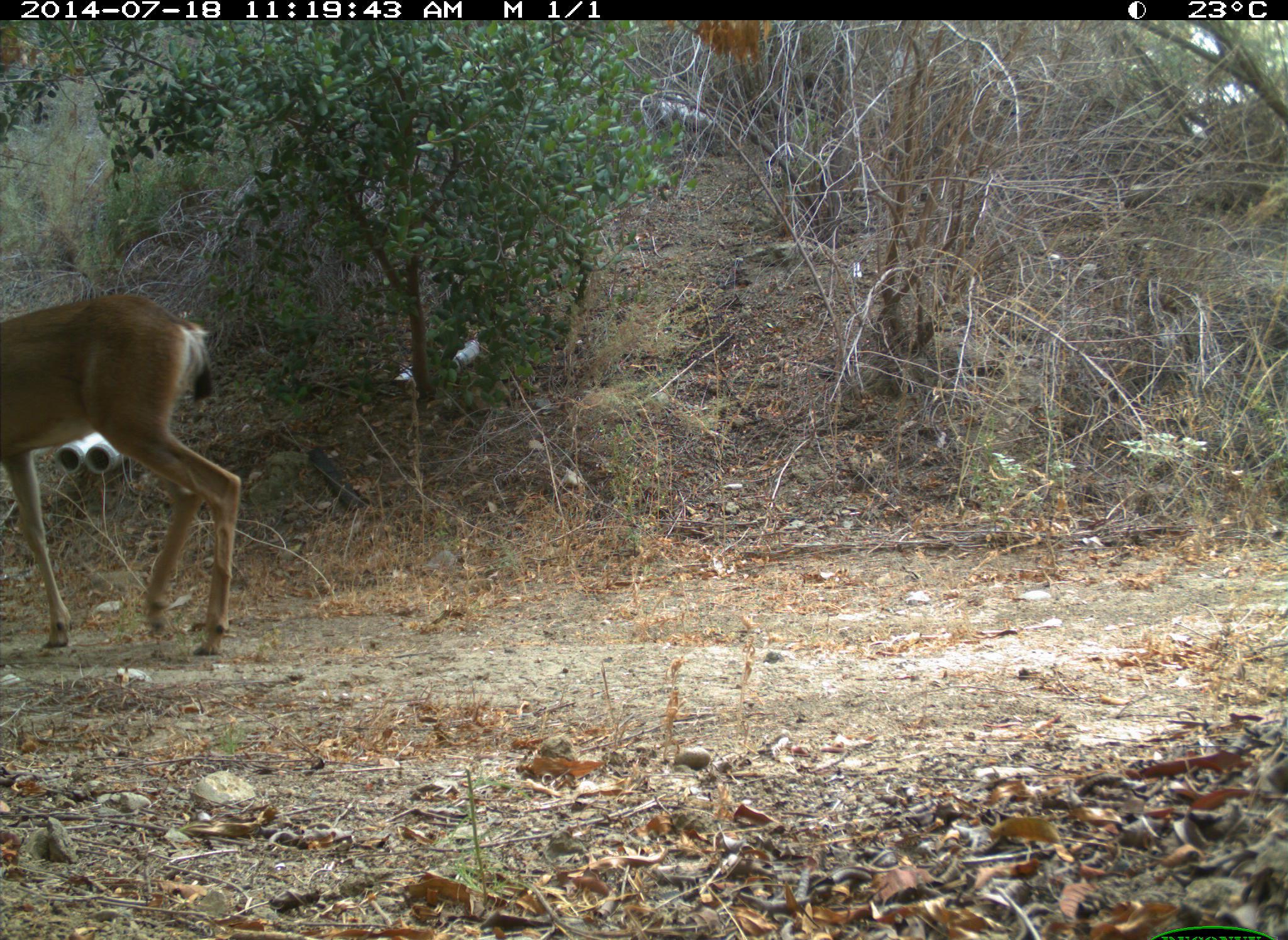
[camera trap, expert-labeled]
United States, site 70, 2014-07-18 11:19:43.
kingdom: Animalia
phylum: Chordata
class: Mammalia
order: Artiodactyla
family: Cervidae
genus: Odocoileus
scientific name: Odocoileus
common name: deer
Deer (Odocoileus).